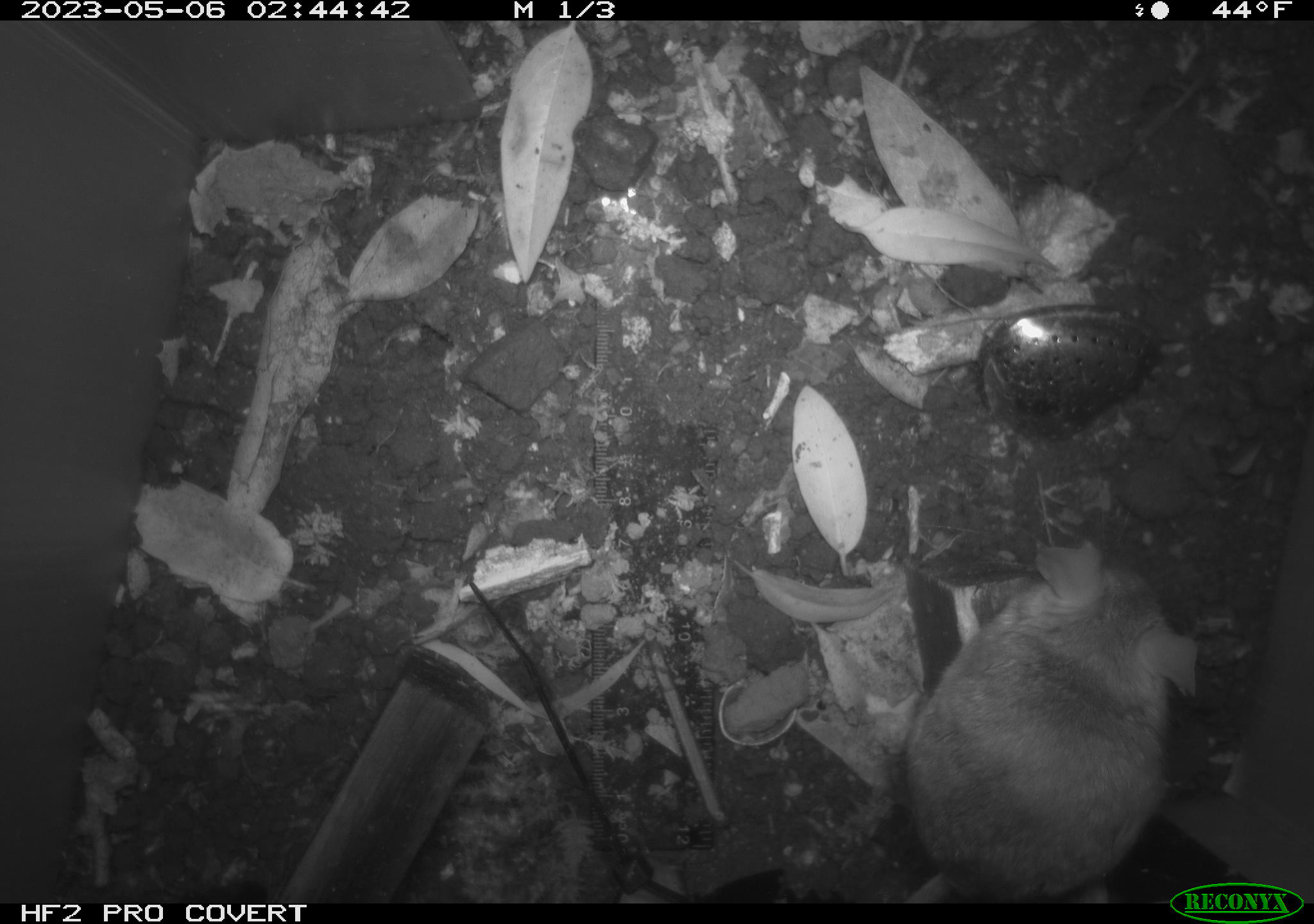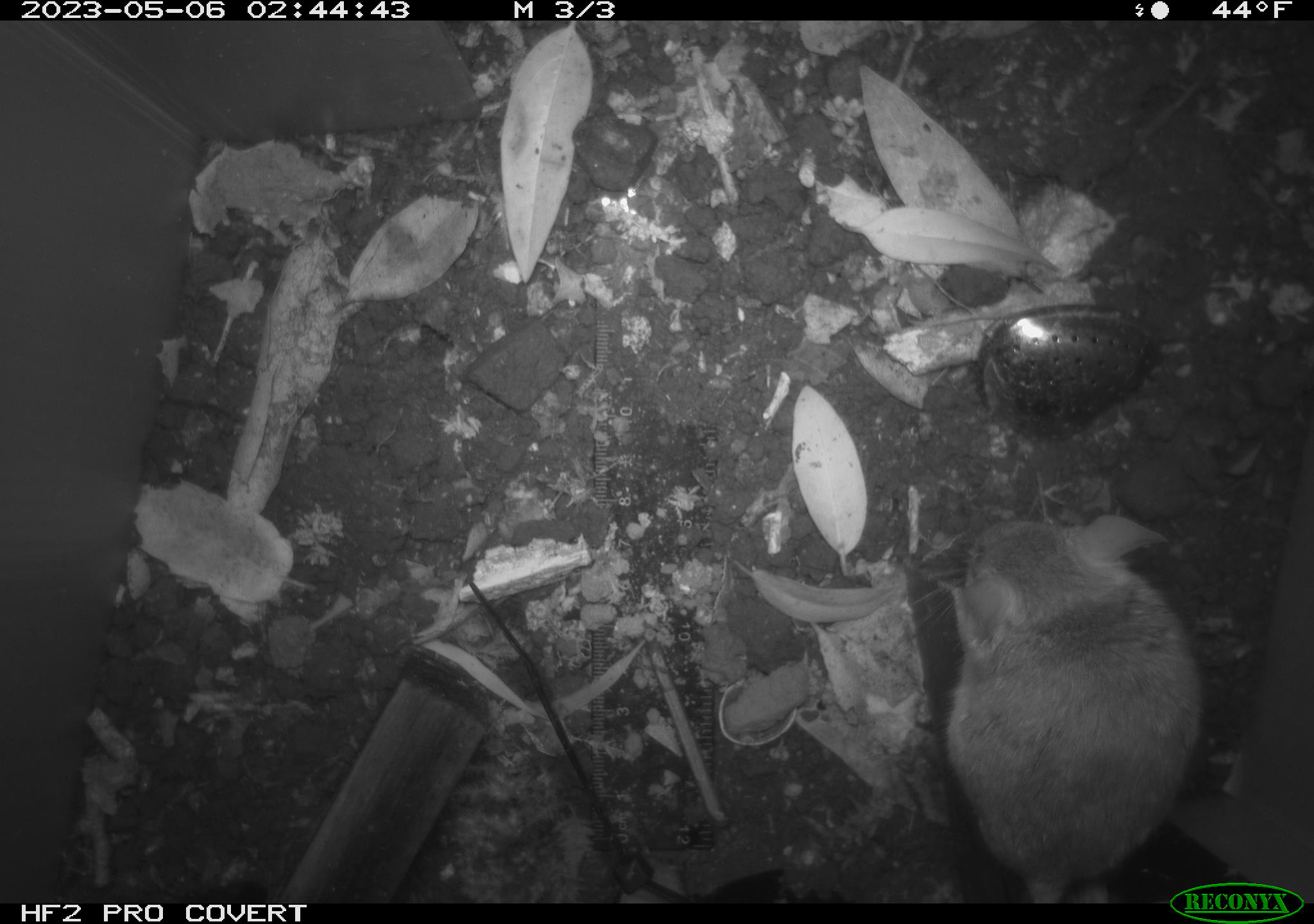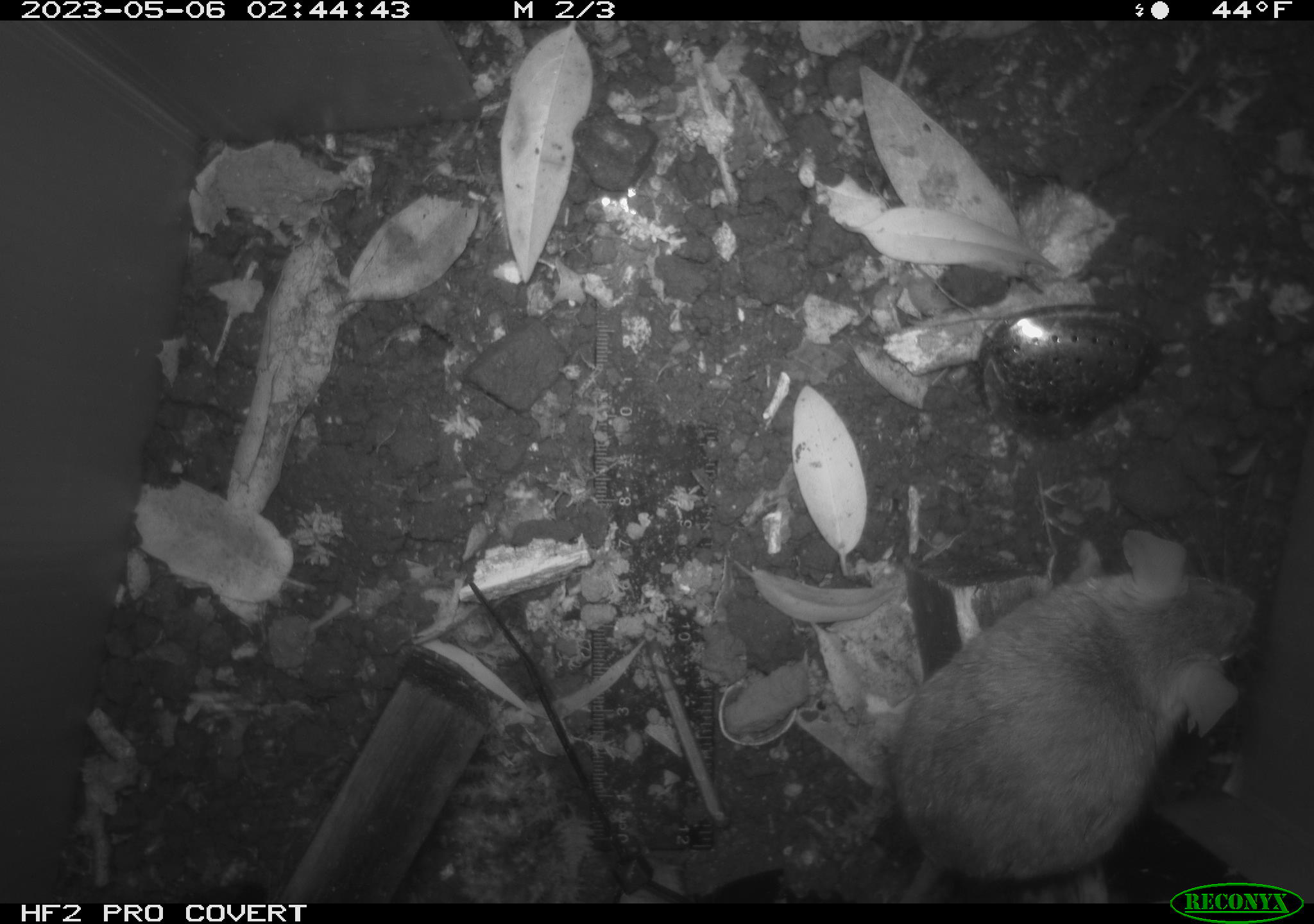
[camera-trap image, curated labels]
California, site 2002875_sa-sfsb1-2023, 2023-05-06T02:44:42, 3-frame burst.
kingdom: Animalia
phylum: Chordata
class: Mammalia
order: Rodentia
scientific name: Rodentia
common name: mouse species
Mouse species (Rodentia).